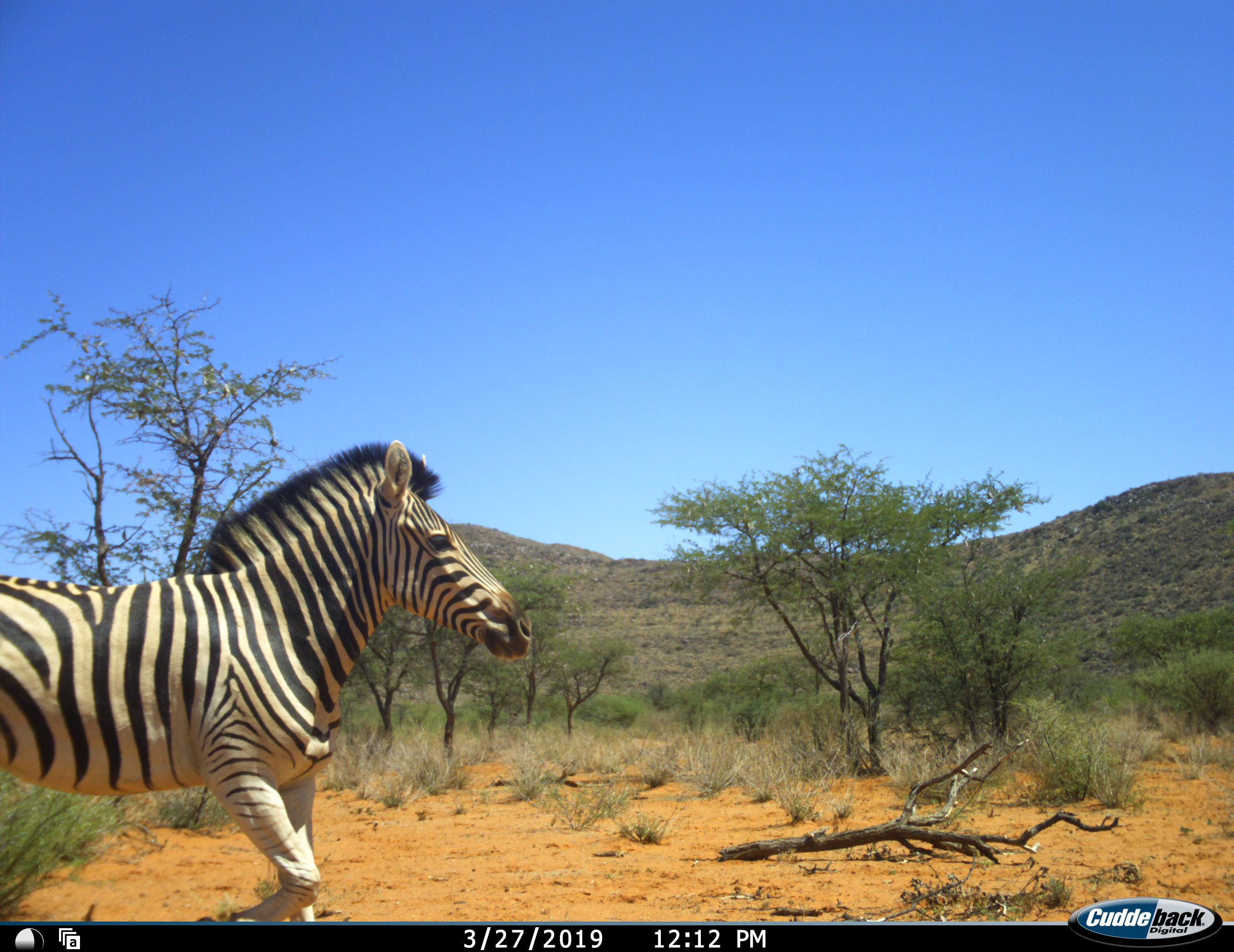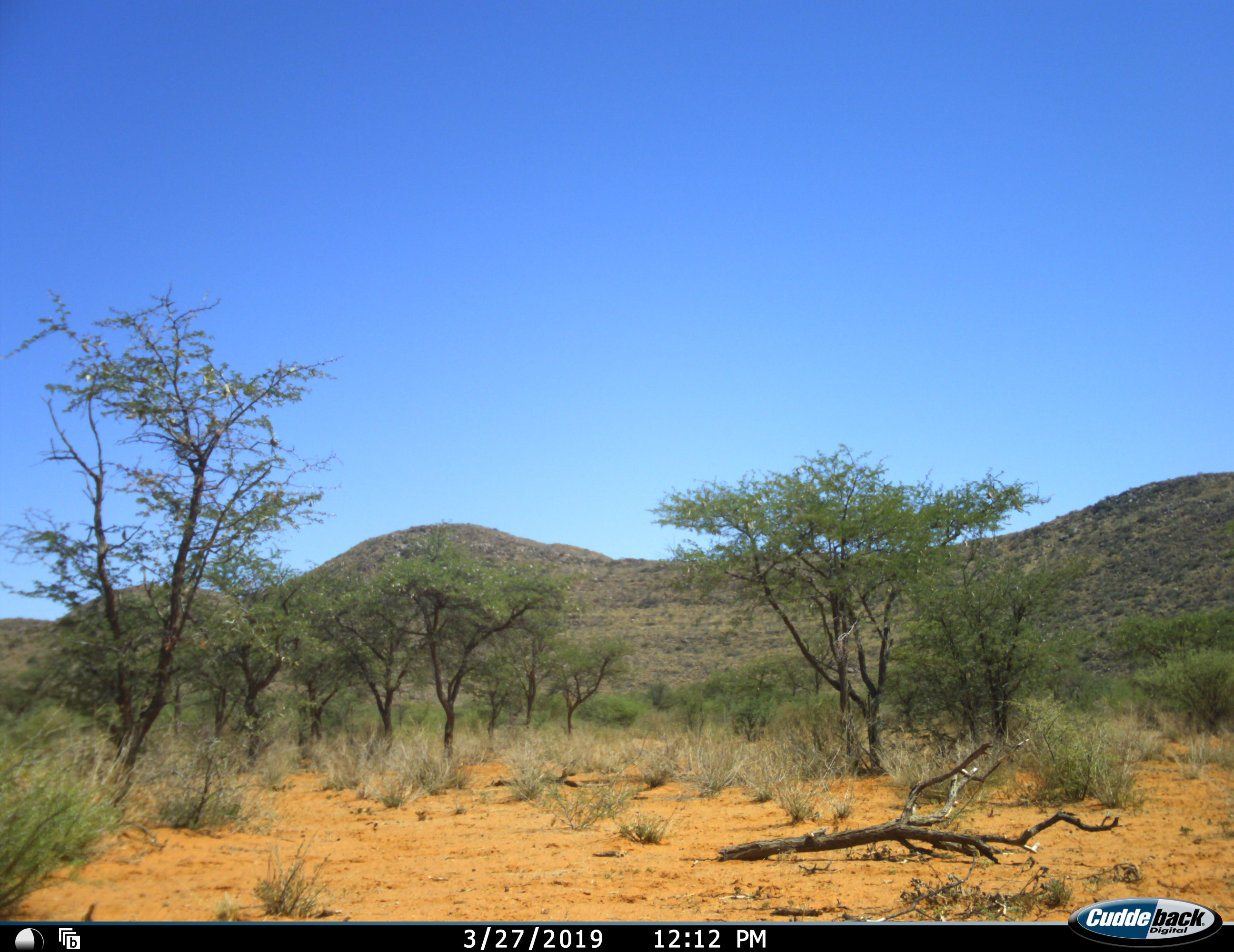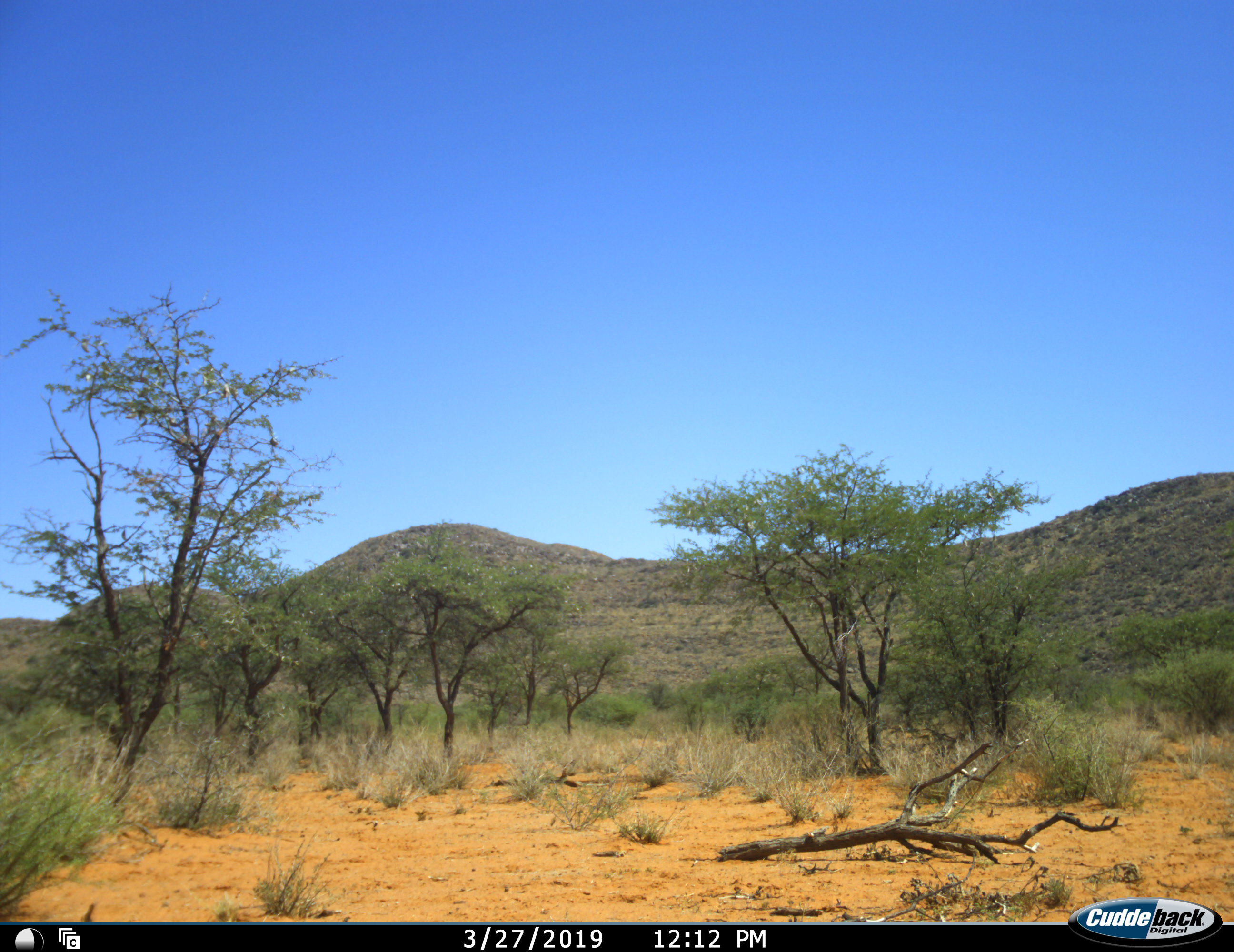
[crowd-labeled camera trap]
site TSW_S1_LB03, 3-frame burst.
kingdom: Animalia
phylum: Chordata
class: Mammalia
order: Perissodactyla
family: Equidae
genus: Equus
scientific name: Equus quagga burchellii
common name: burchell's zebra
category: zebraburchells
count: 1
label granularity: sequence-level